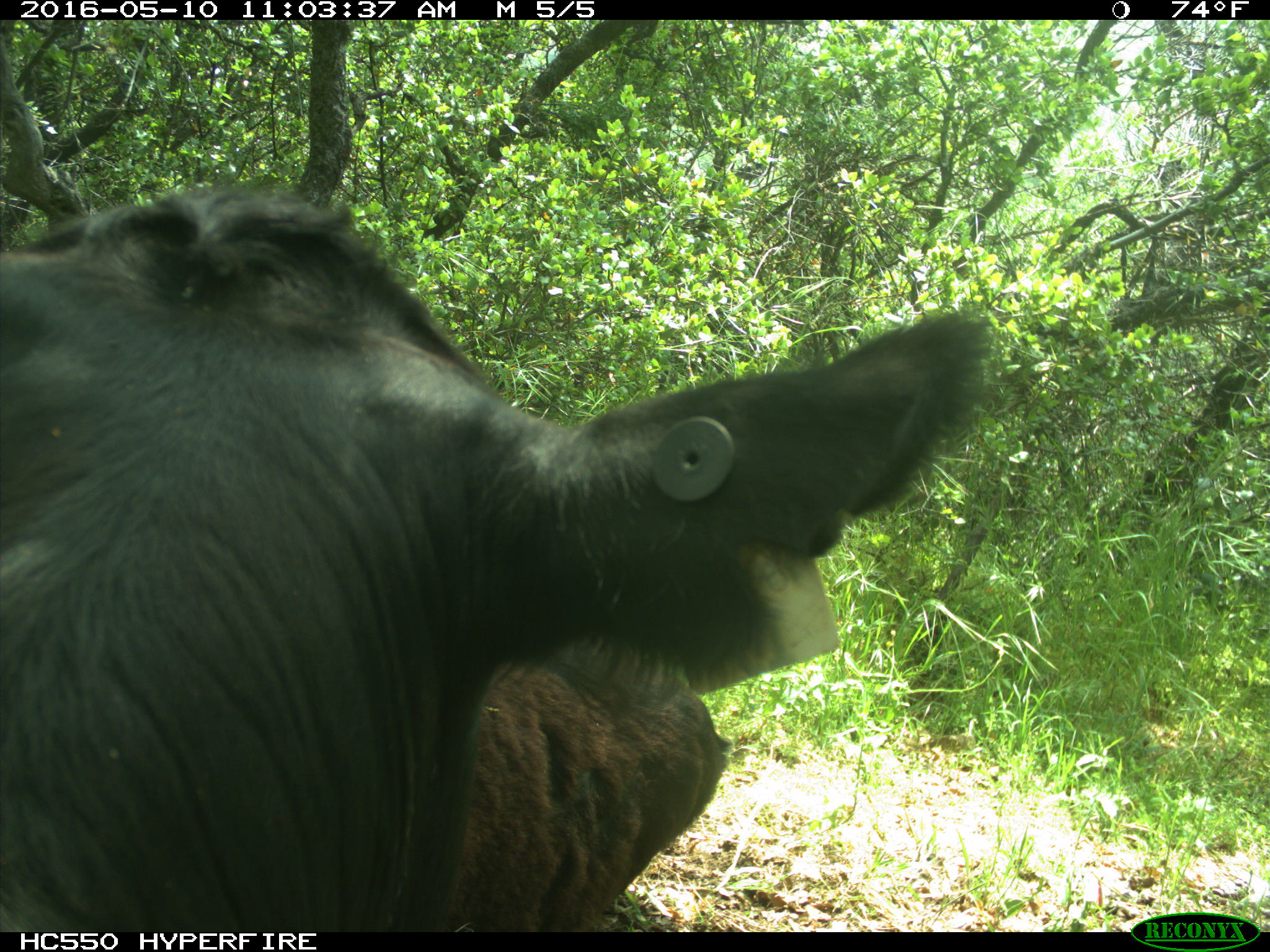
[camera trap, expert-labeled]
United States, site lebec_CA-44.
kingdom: Animalia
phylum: Chordata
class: Mammalia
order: Artiodactyla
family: Bovidae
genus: Bos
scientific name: Bos taurus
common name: domestic cow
Bos taurus (domestic cow).